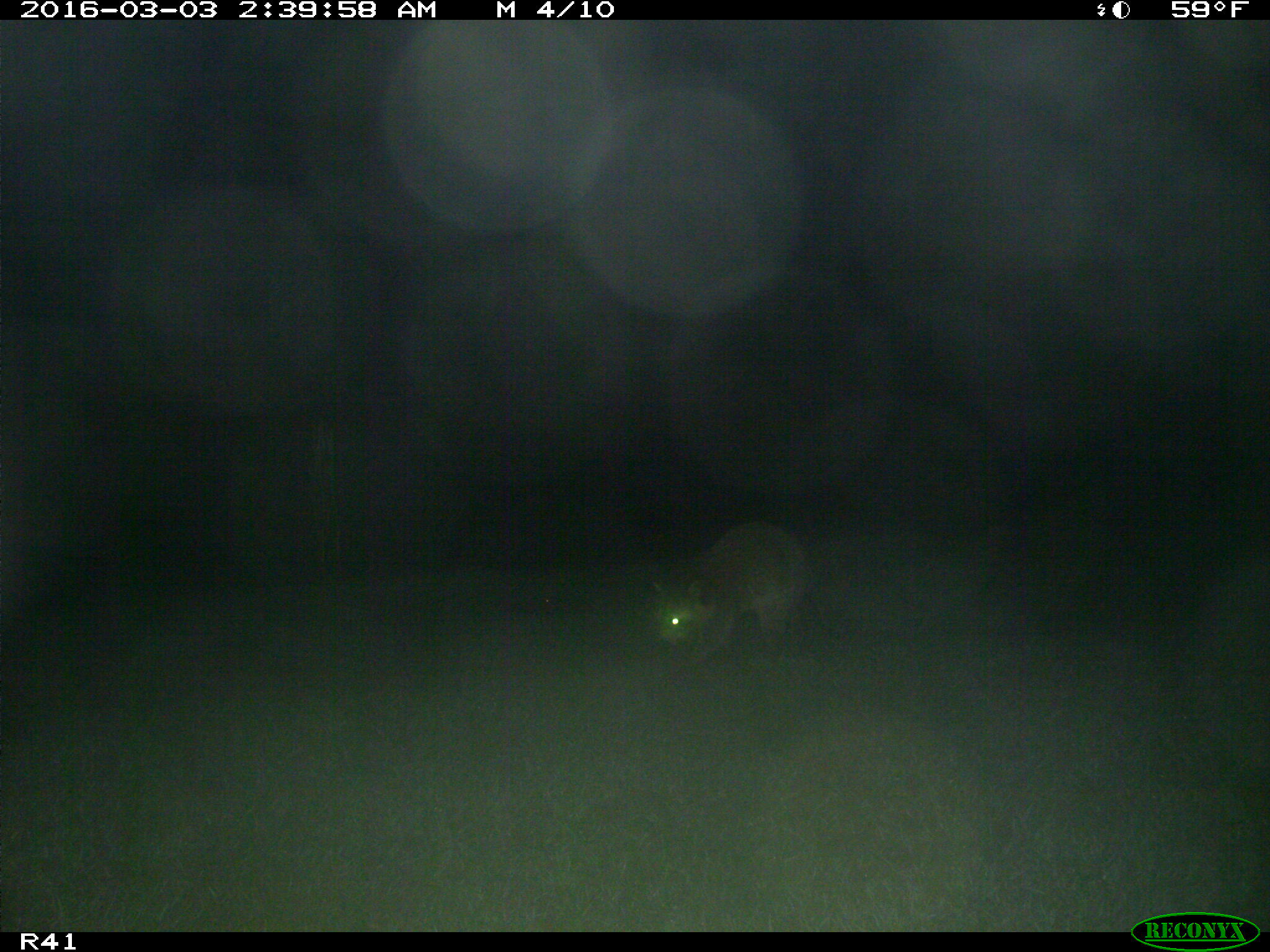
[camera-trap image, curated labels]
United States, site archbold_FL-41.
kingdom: Animalia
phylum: Chordata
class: Mammalia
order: Carnivora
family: Procyonidae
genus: Procyon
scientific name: Procyon lotor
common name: common raccoon